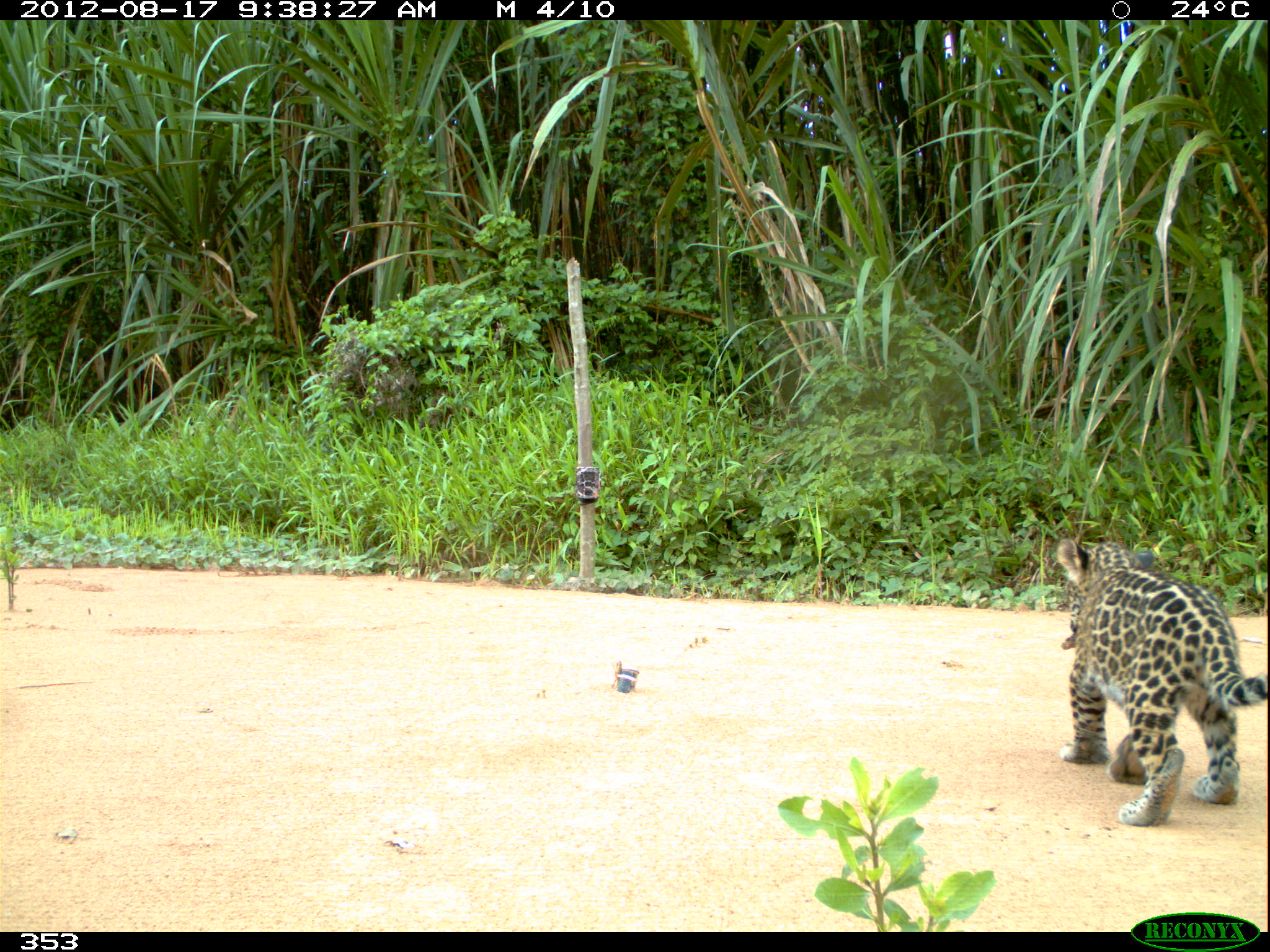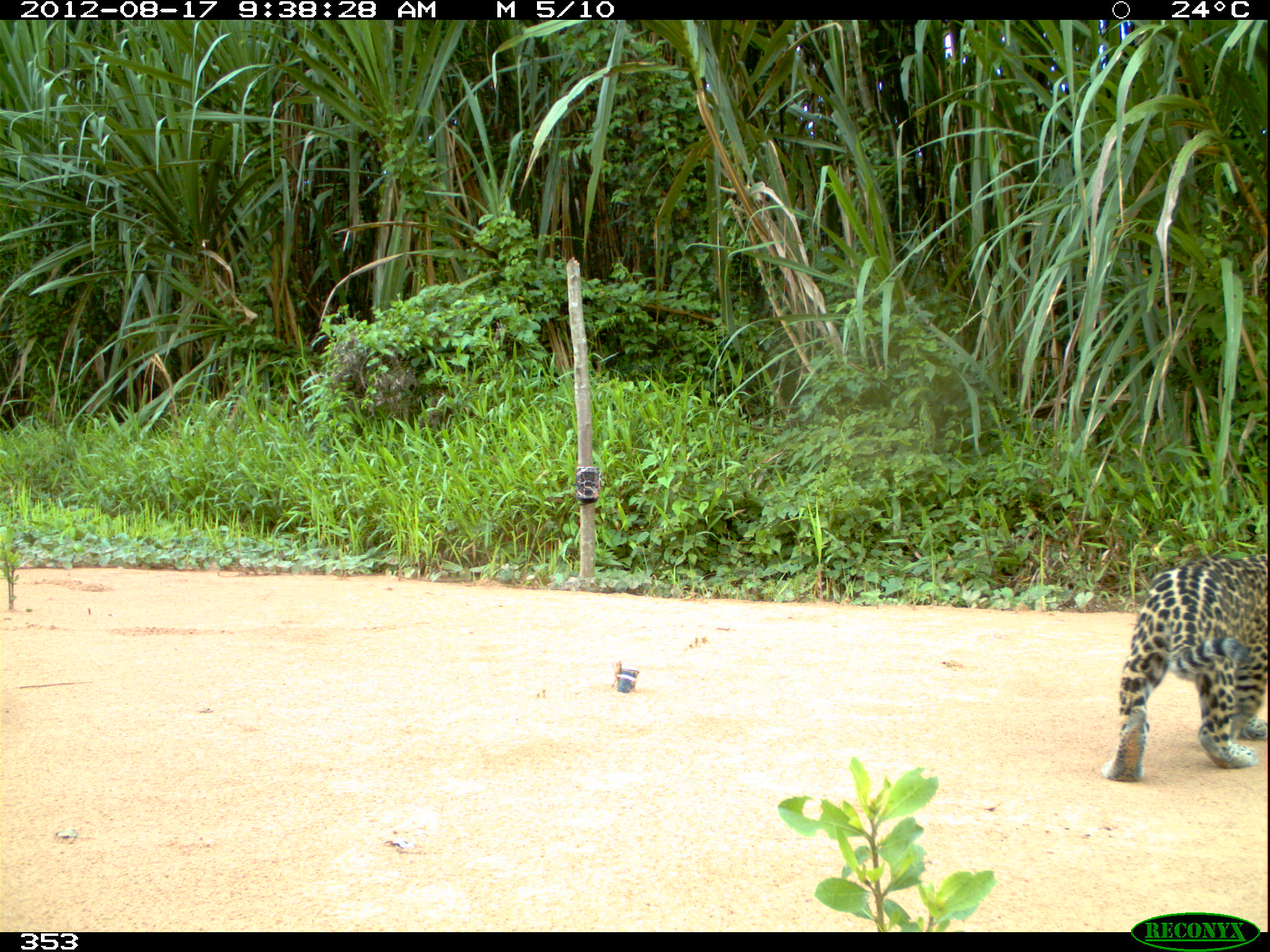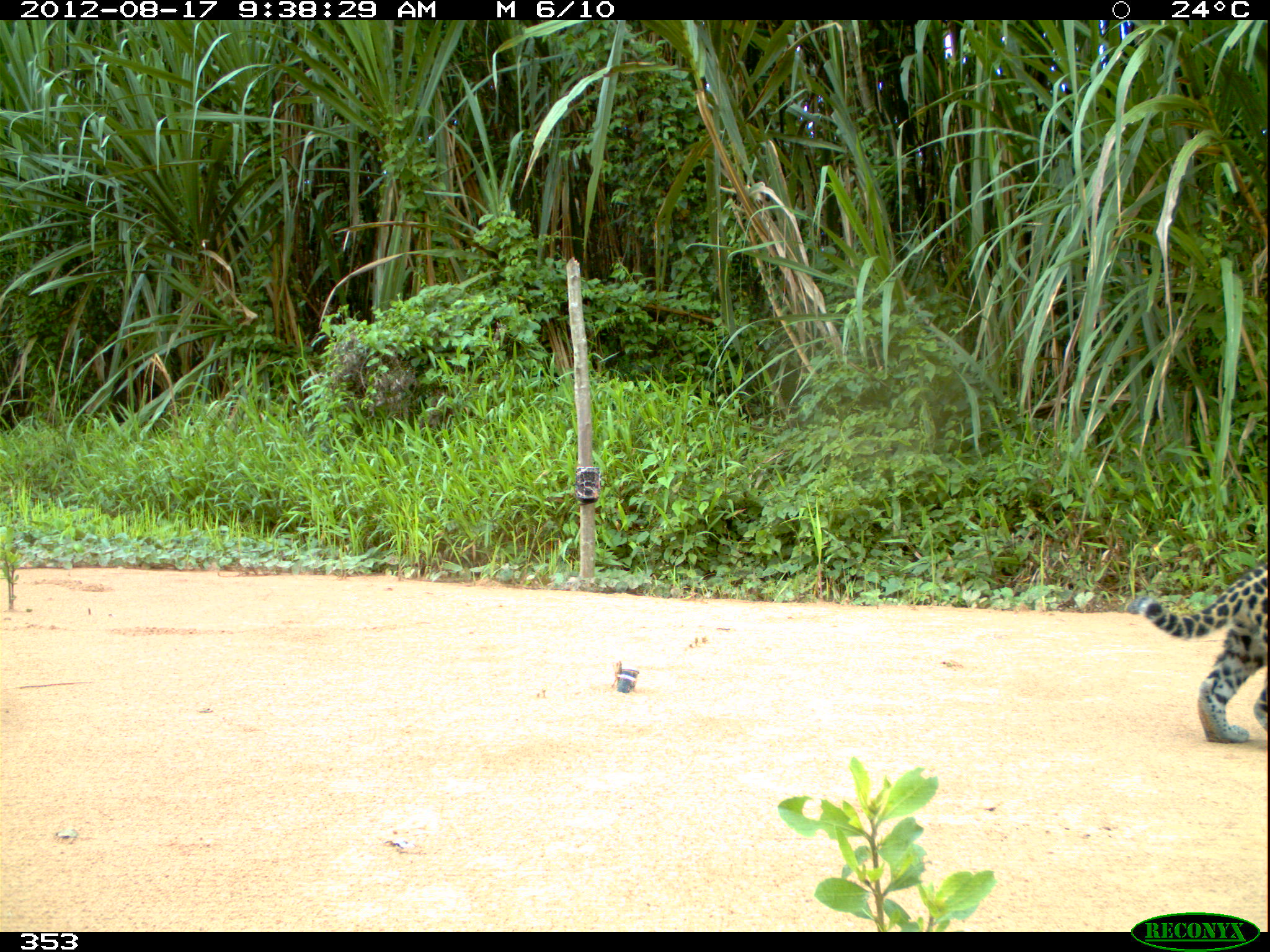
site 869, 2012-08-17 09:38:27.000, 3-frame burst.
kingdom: Animalia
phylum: Chordata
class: Mammalia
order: Carnivora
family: Felidae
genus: Panthera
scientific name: Panthera onca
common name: jaguar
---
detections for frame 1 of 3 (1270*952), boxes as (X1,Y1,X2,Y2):
panthera onca: (1053,536,1265,826)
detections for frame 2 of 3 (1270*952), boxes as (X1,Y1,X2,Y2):
panthera onca: (1100,551,1265,782)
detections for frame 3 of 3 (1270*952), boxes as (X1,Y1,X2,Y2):
panthera onca: (1124,557,1266,742)